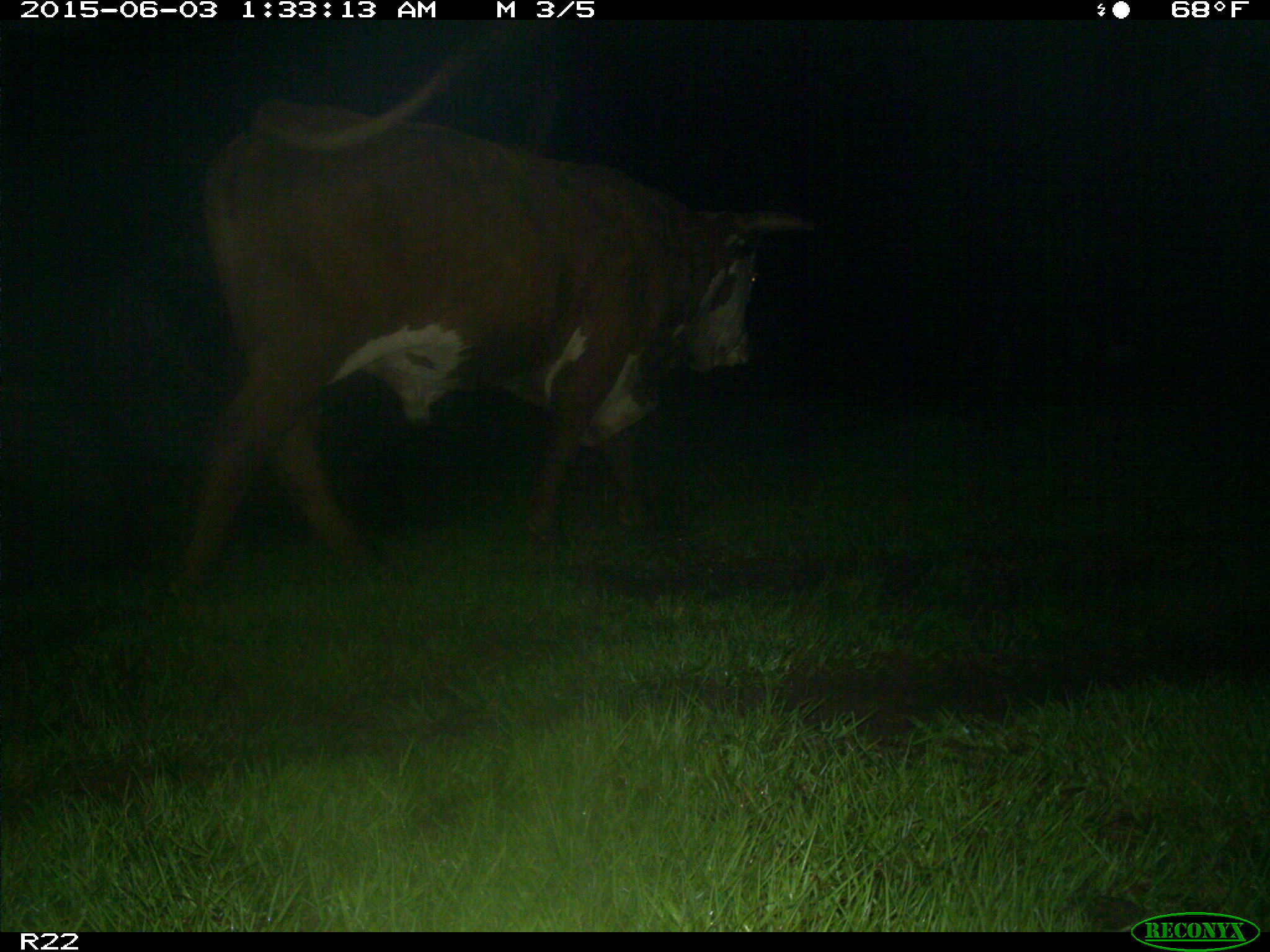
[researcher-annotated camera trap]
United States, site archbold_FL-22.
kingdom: Animalia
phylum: Chordata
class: Mammalia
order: Artiodactyla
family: Bovidae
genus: Bos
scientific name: Bos taurus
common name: domestic cow